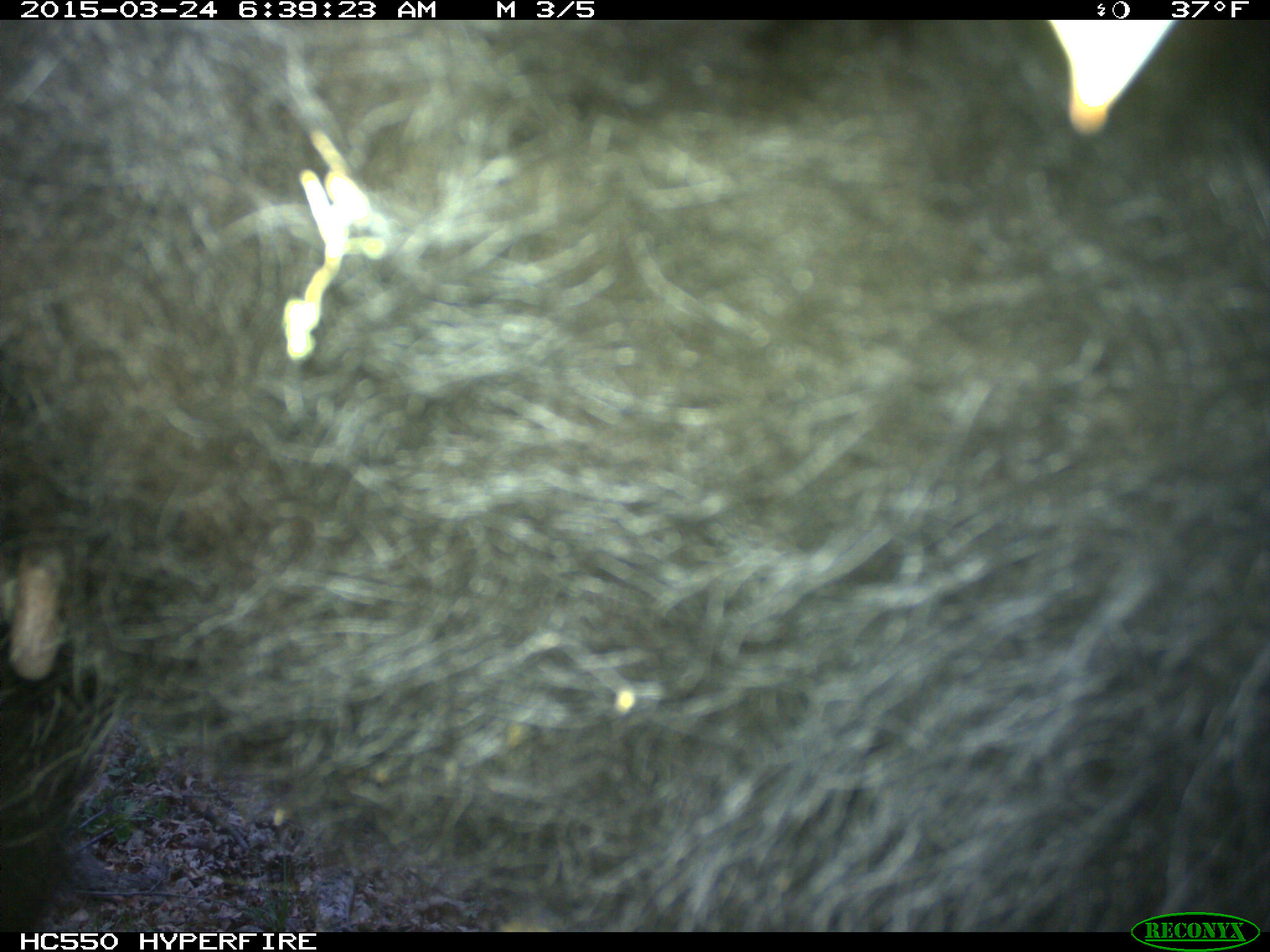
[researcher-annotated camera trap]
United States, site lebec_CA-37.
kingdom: Animalia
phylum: Chordata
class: Mammalia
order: Artiodactyla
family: Bovidae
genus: Bos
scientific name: Bos taurus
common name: domestic cow